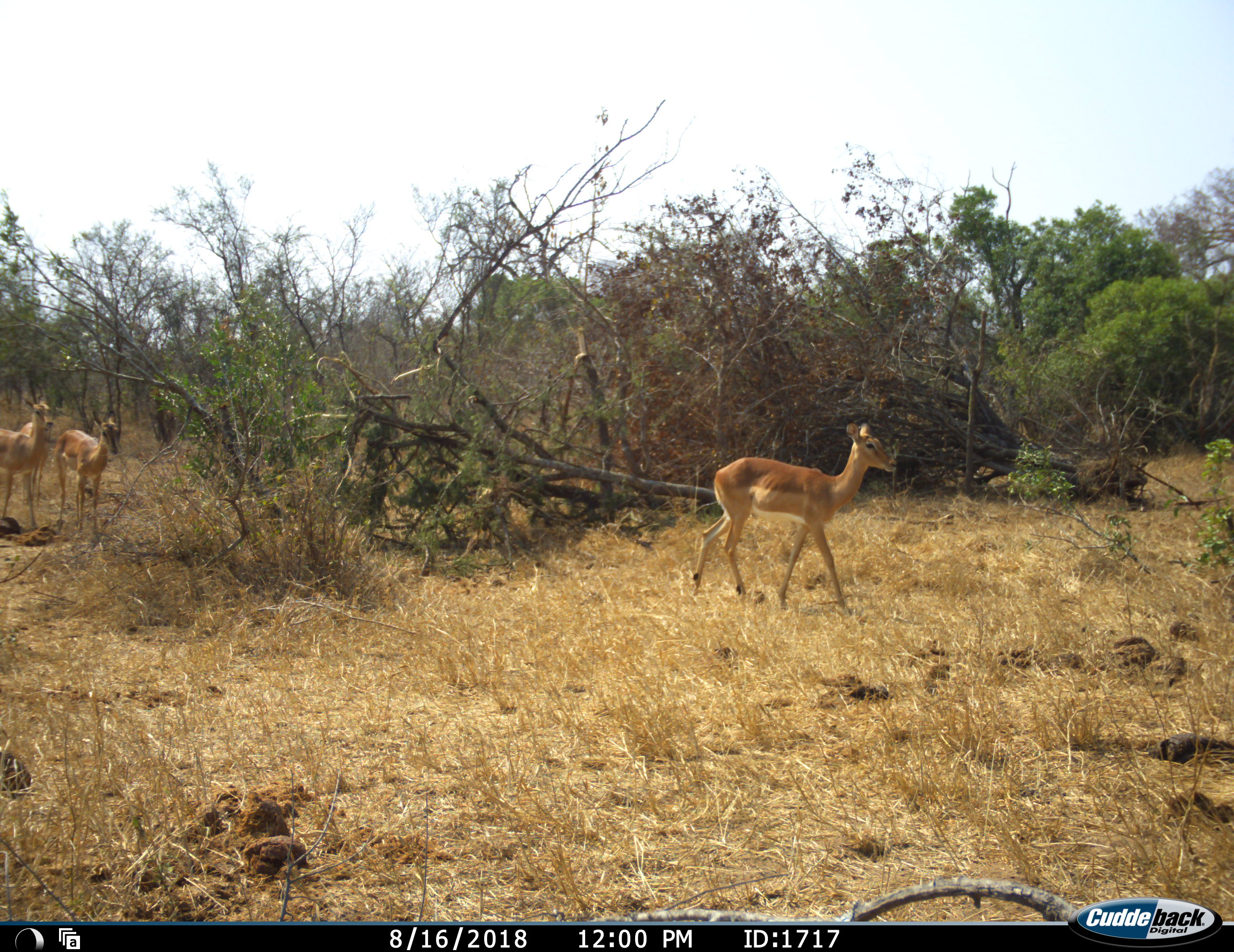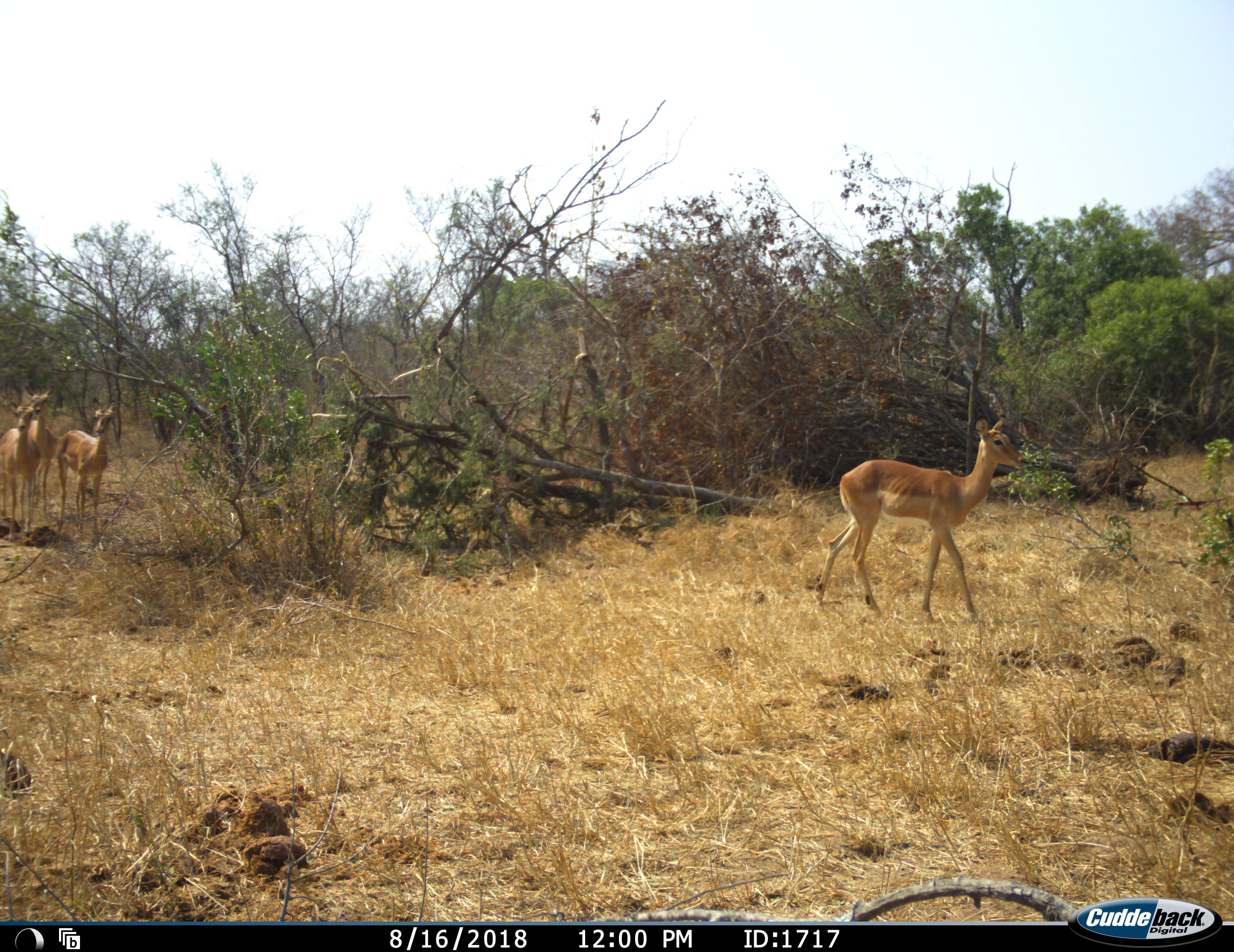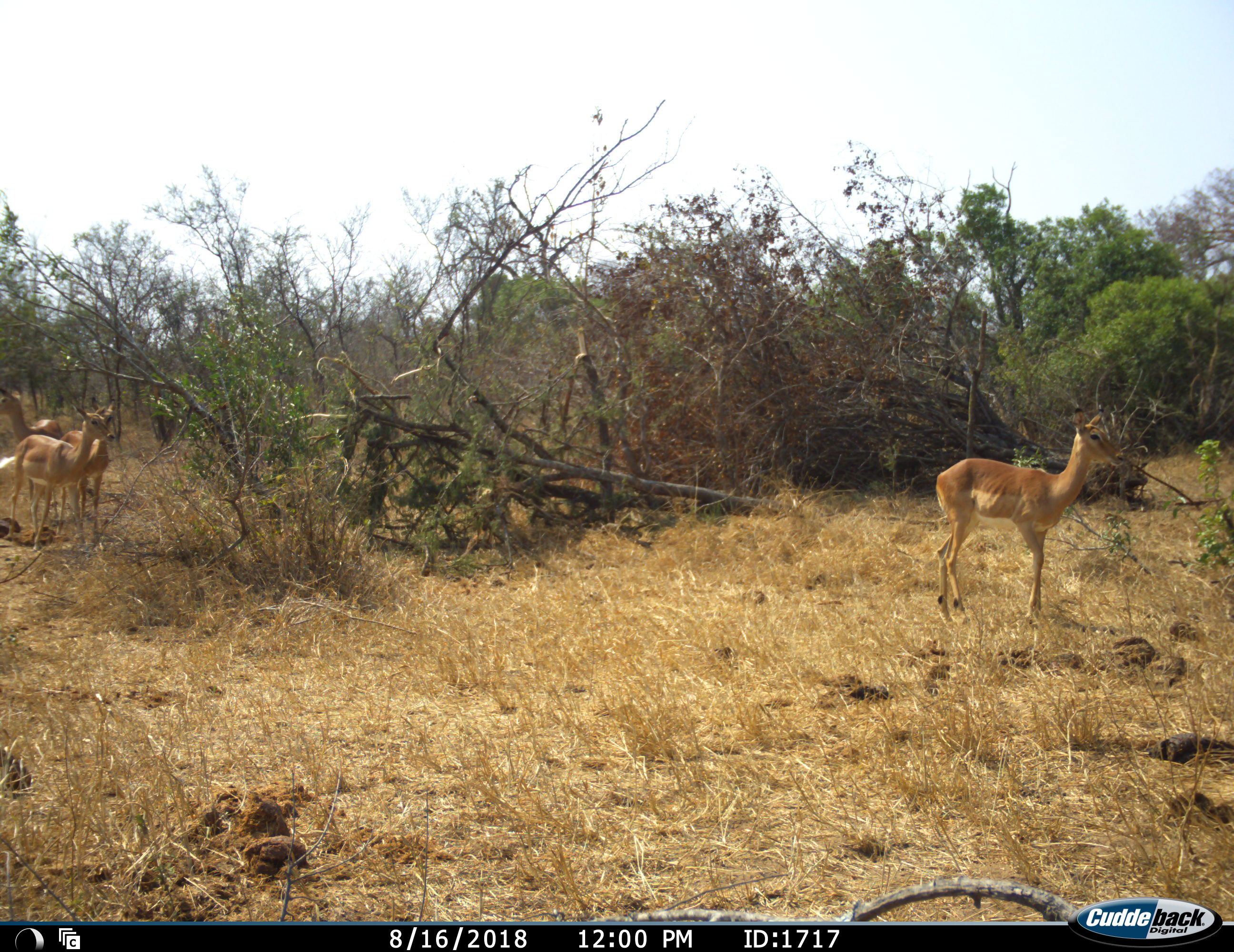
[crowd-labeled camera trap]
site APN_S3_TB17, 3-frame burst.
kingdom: Animalia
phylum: Chordata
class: Mammalia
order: Artiodactyla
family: Bovidae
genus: Aepyceros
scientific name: Aepyceros melampus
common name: impala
Impala (Aepyceros melampus), count 4. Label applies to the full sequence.